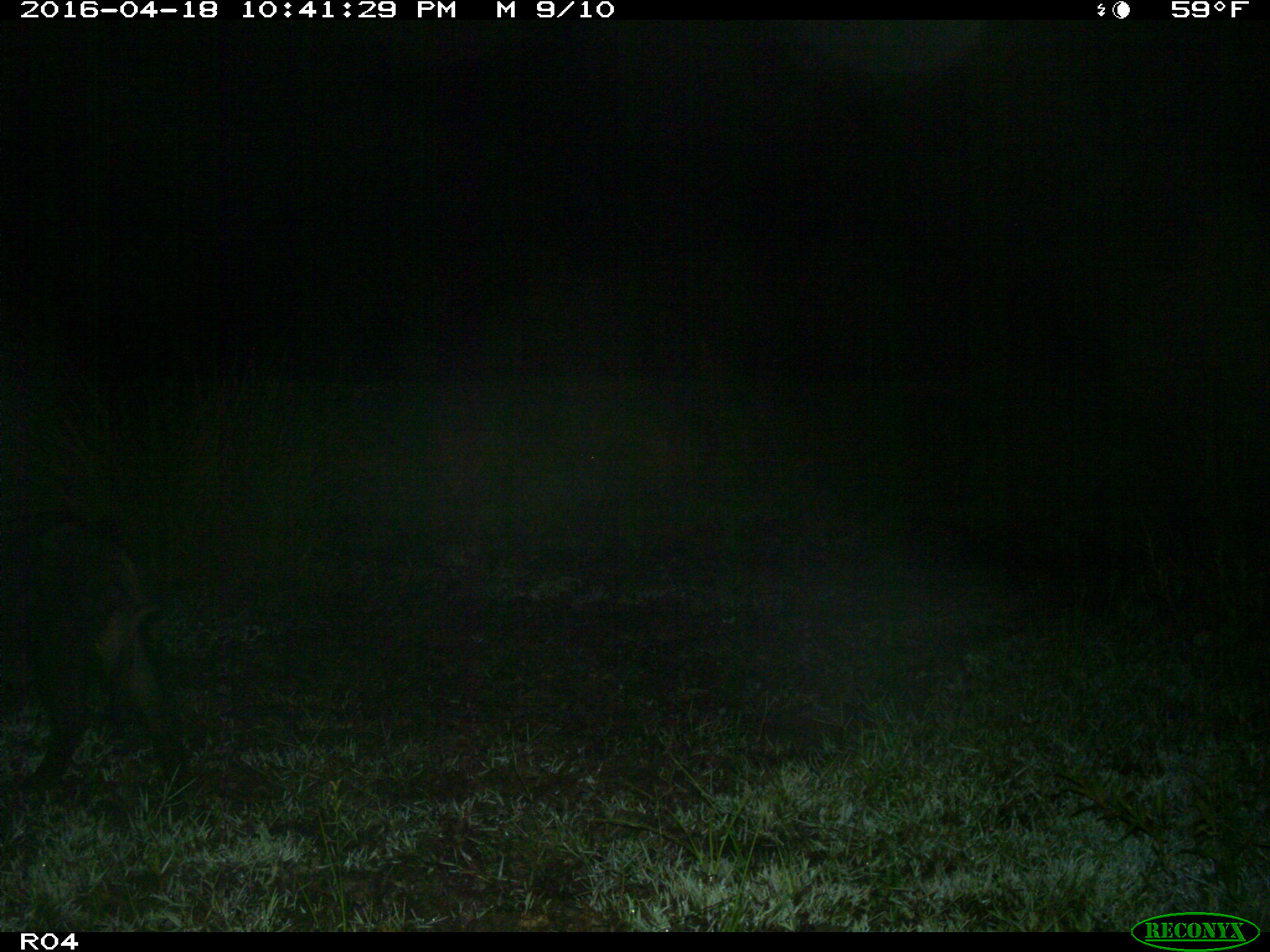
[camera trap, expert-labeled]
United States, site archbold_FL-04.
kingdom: Animalia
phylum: Chordata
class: Mammalia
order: Artiodactyla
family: Suidae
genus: Sus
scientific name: Sus scrofa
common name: wild boar